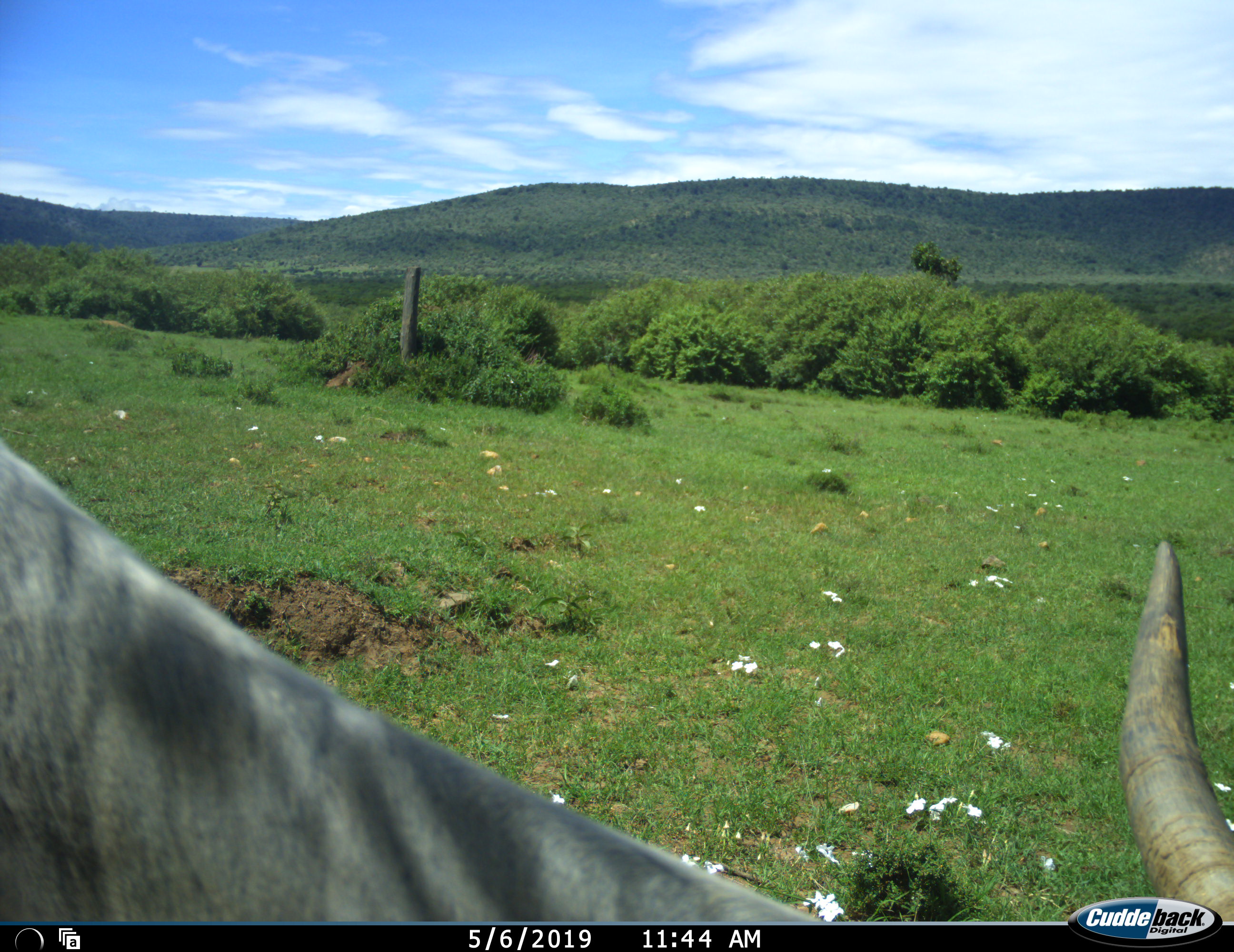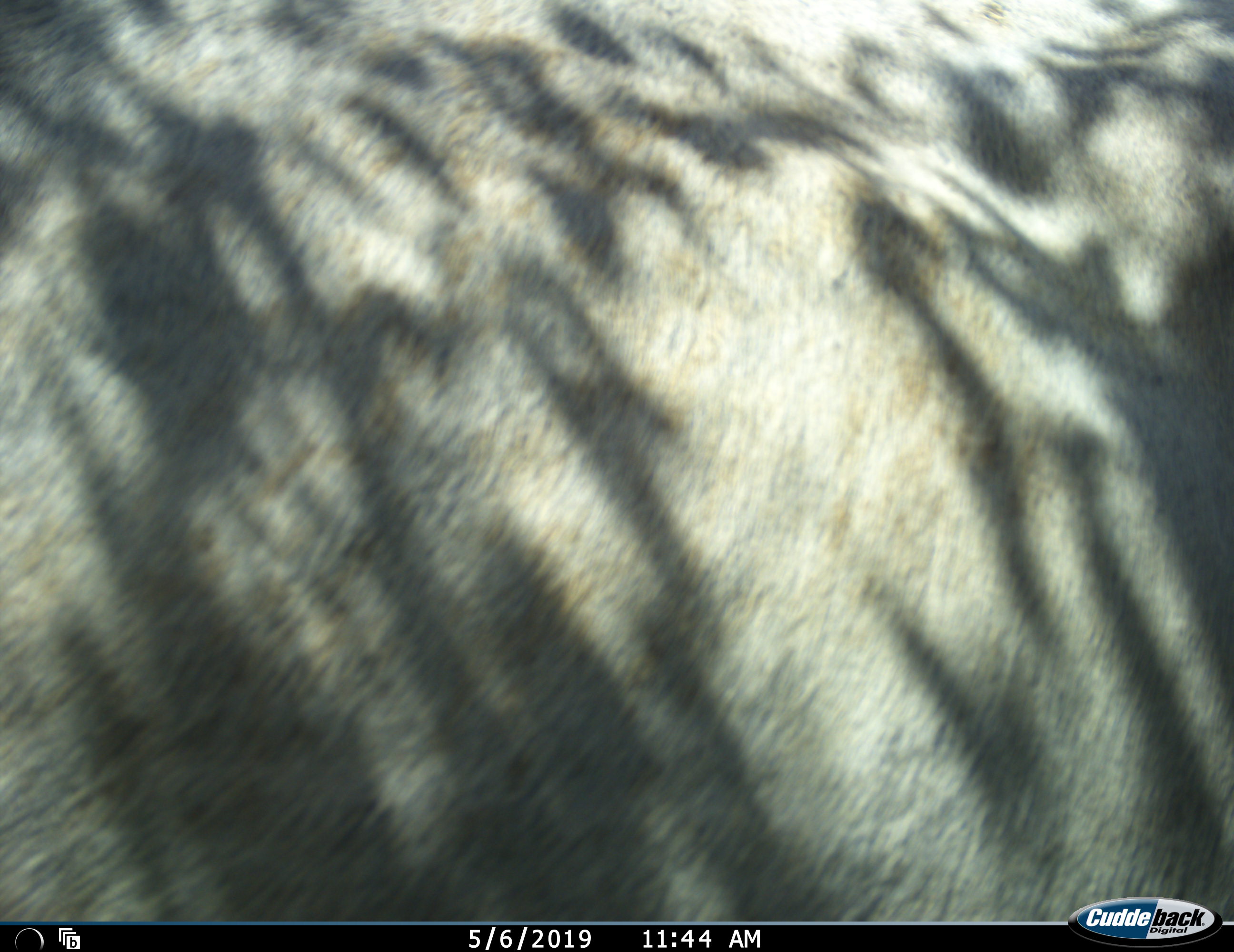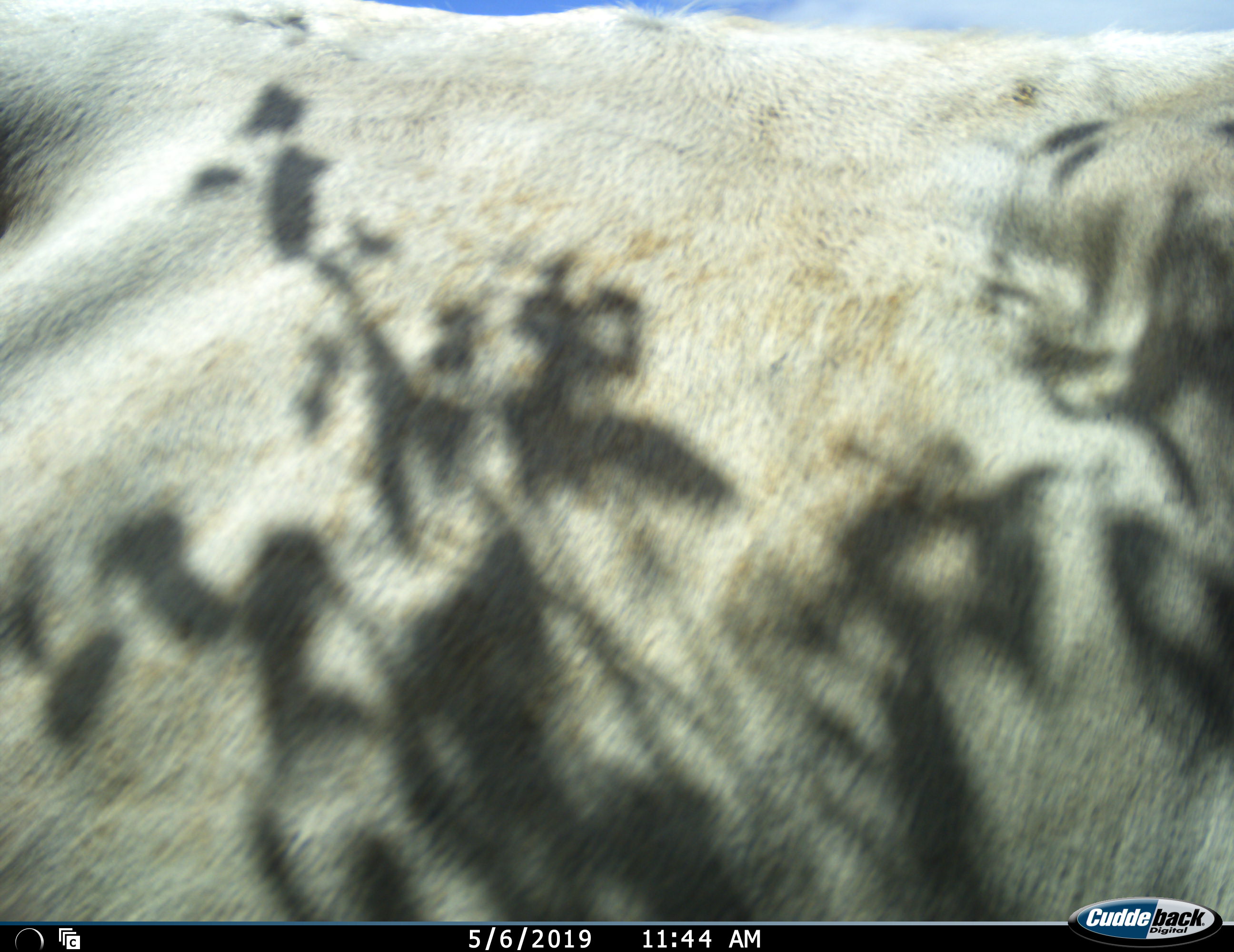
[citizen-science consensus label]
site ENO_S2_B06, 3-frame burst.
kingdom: Animalia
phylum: Chordata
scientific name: Vertebrata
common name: domestic animal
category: domesticanimal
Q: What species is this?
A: Domesticanimal (domestic animal) (Vertebrata).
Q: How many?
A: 1.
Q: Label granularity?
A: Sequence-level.